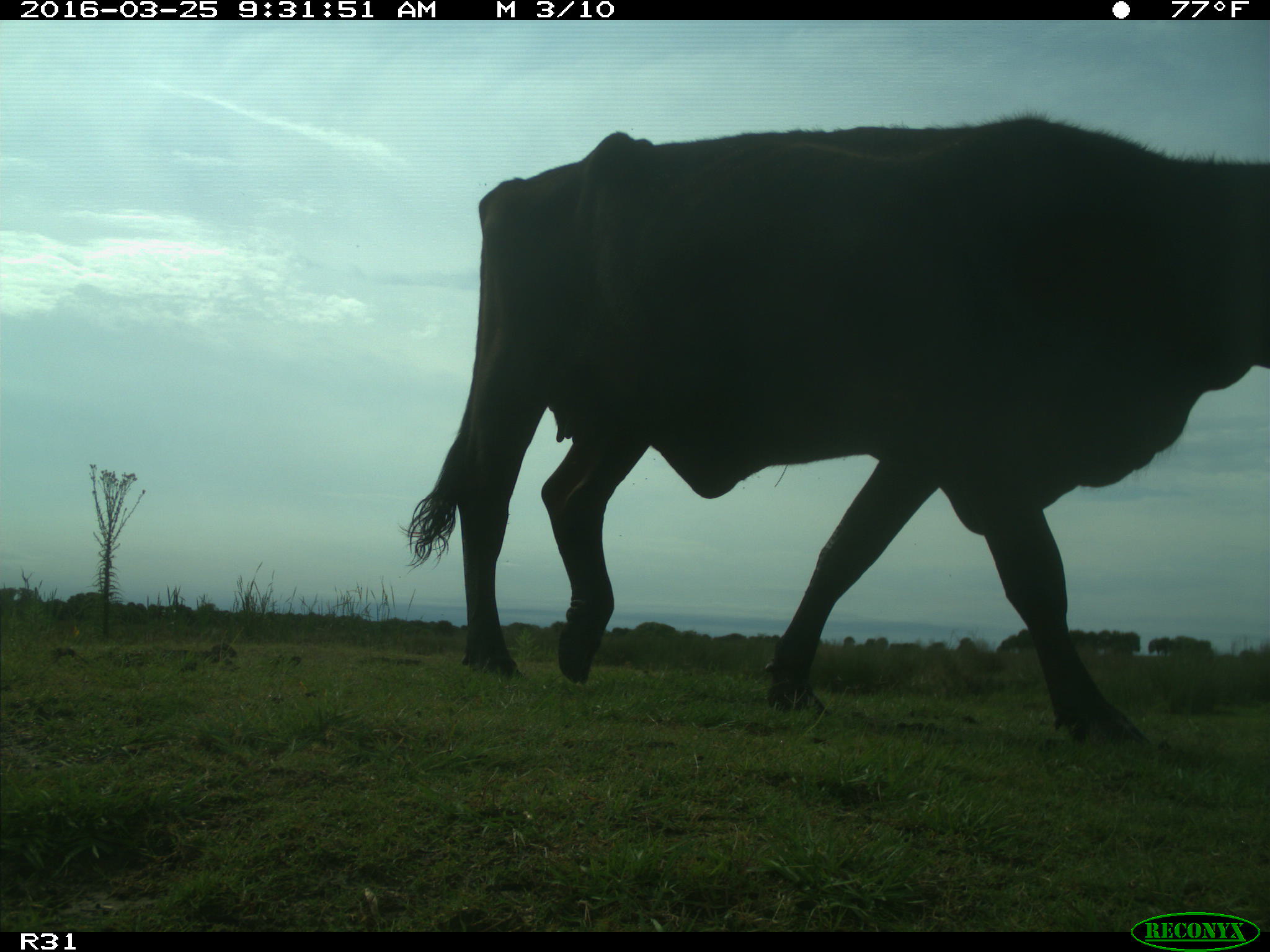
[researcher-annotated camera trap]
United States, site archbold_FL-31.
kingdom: Animalia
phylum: Chordata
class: Mammalia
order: Artiodactyla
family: Bovidae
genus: Bos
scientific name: Bos taurus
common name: domestic cow